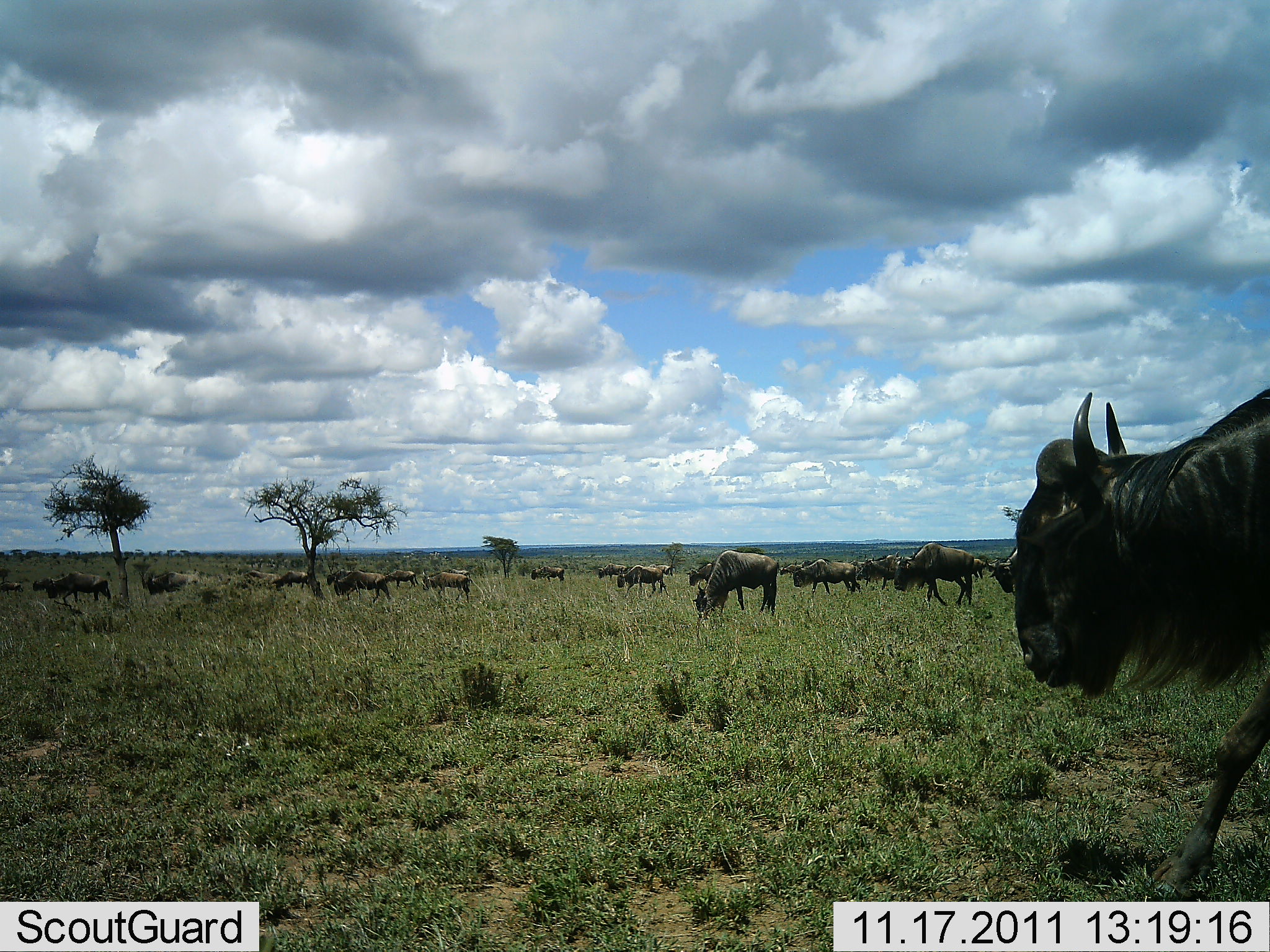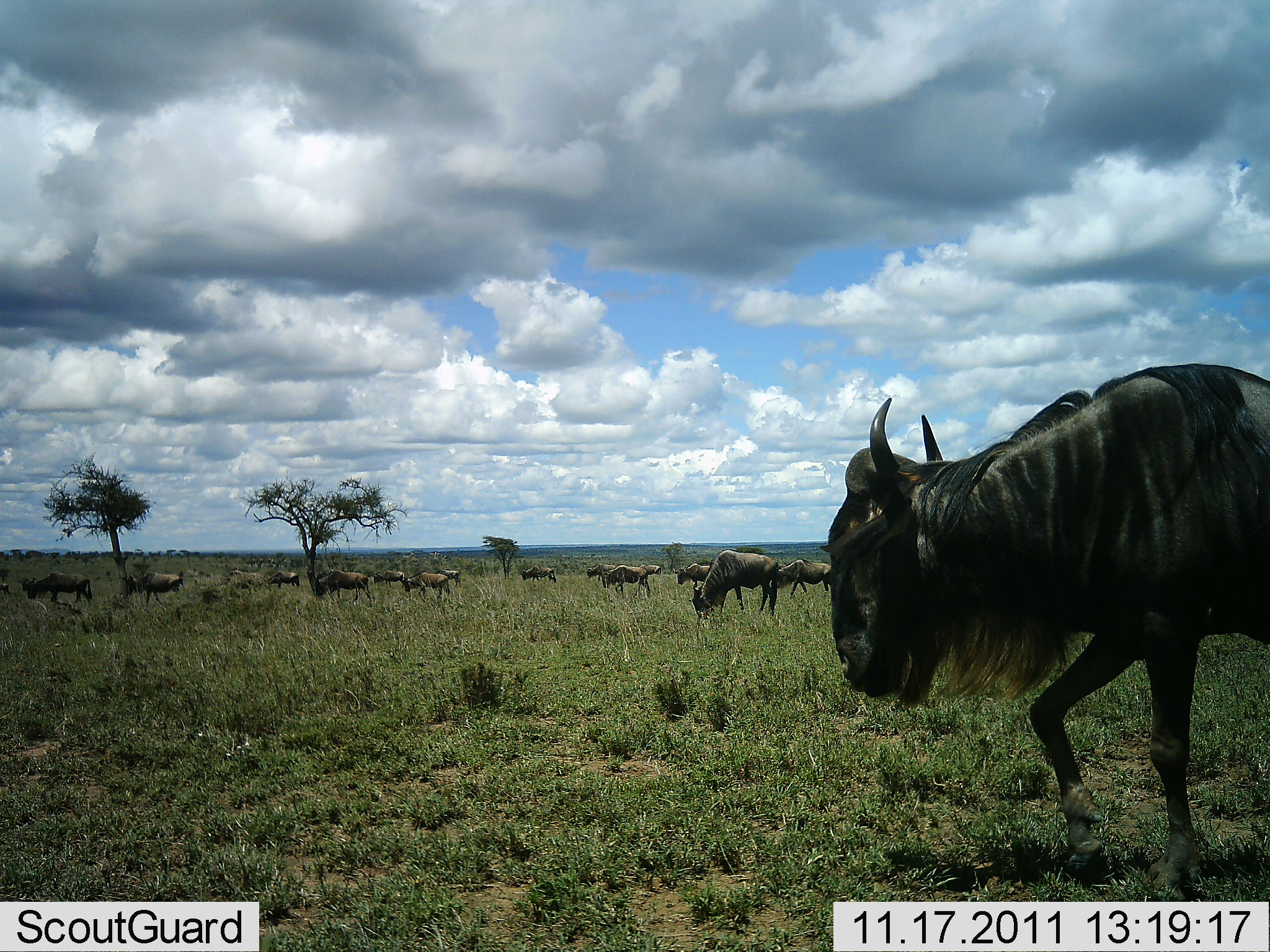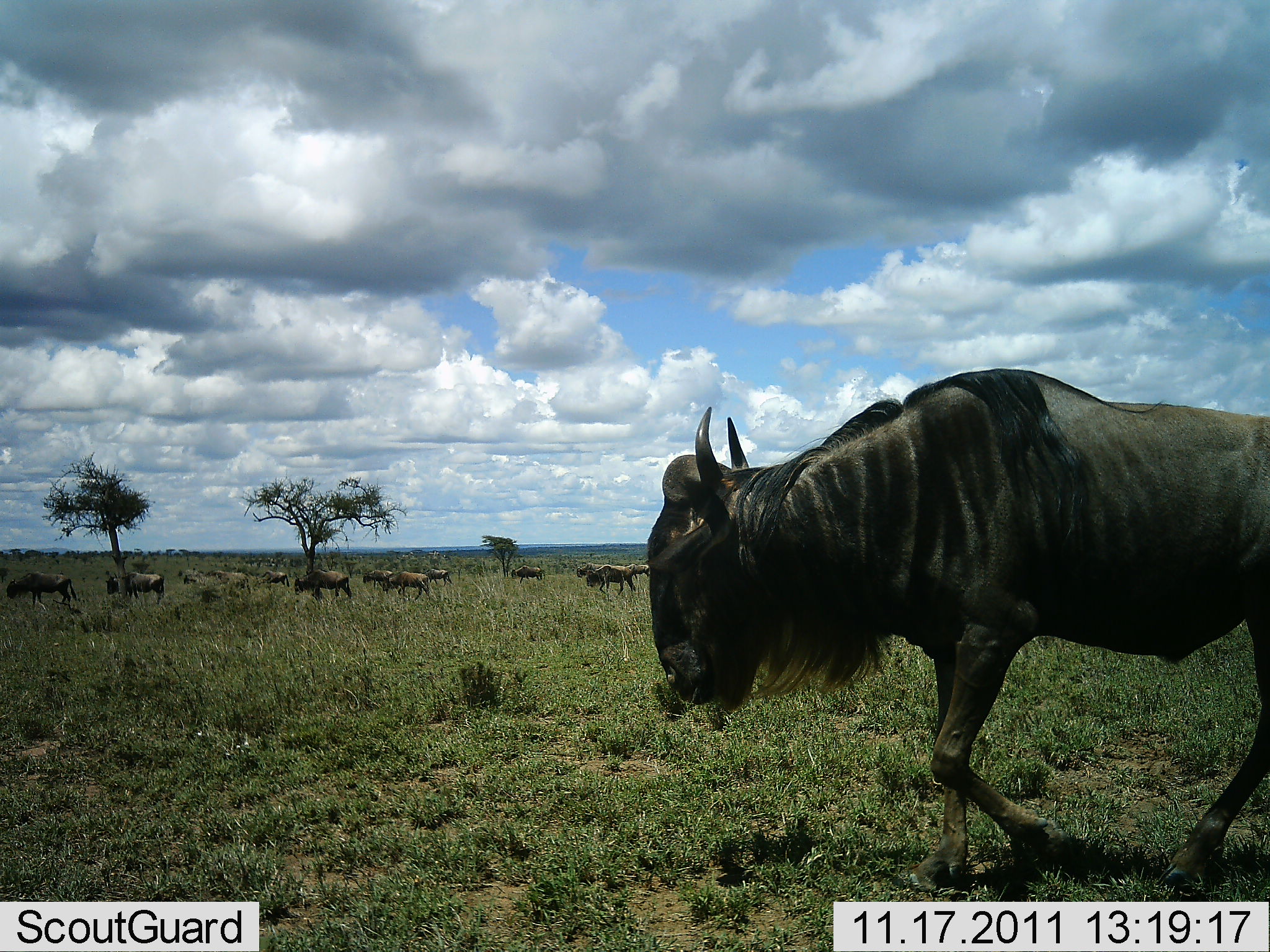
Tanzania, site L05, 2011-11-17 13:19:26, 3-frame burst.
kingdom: Animalia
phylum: Chordata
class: Mammalia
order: Artiodactyla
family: Bovidae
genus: Connochaetes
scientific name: Connochaetes taurinus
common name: blue wildebeest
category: wildebeest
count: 11-50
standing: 6%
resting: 0%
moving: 81%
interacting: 0%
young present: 0%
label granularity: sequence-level